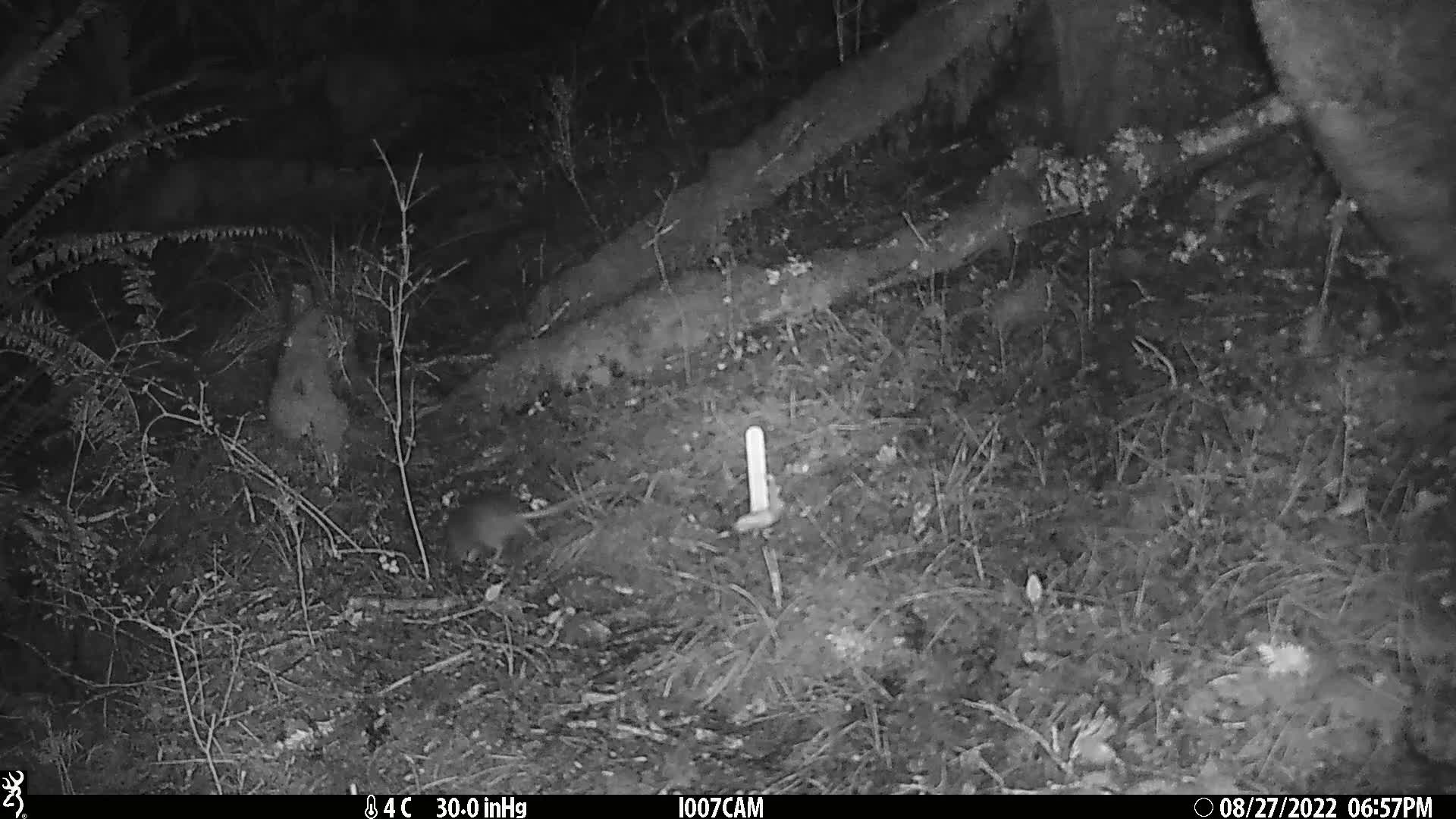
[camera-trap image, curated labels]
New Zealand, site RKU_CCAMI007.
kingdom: Animalia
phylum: Chordata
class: Mammalia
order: Rodentia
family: Muridae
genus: Rattus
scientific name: Rattus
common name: rat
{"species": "rat (Rattus)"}